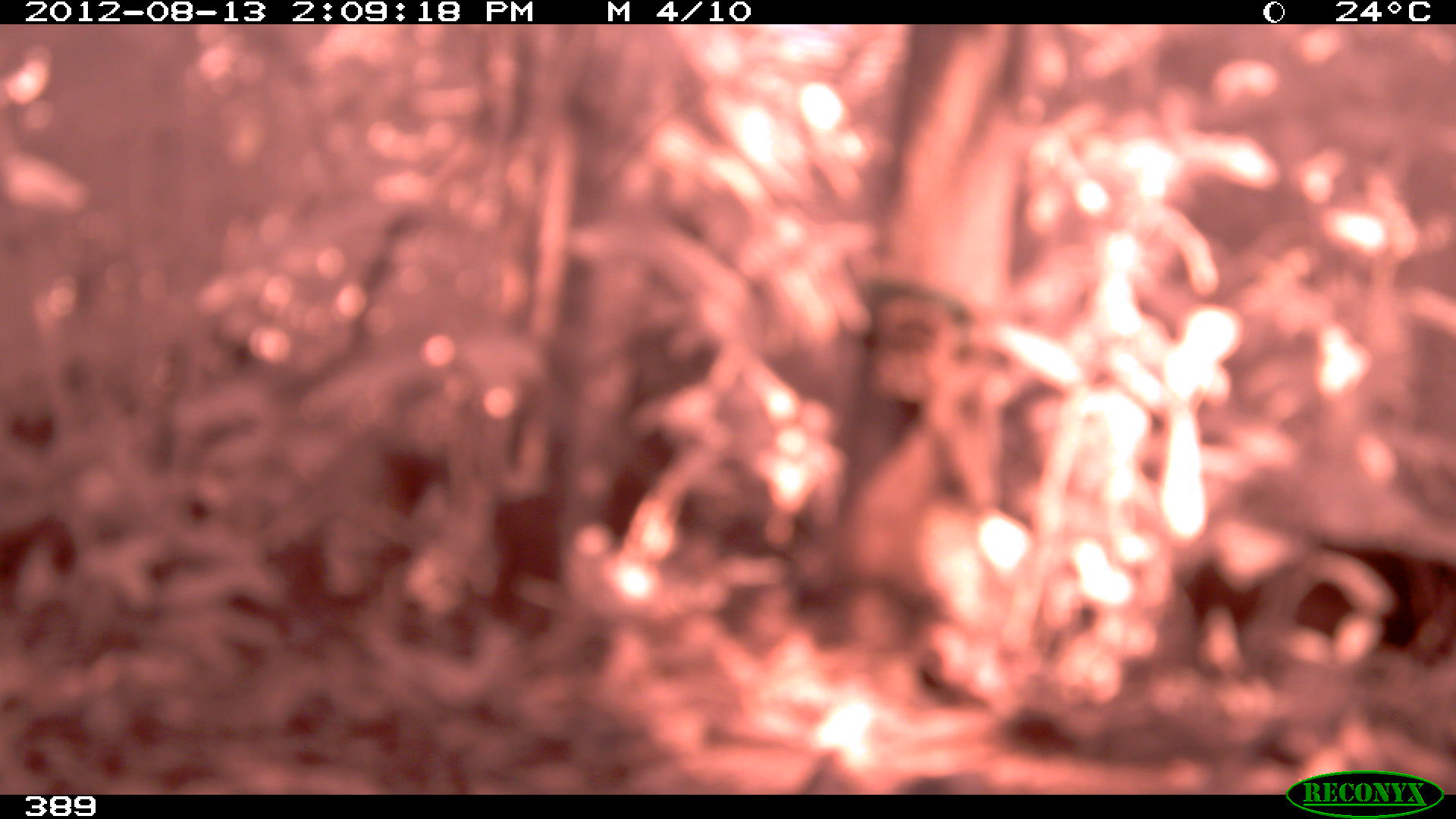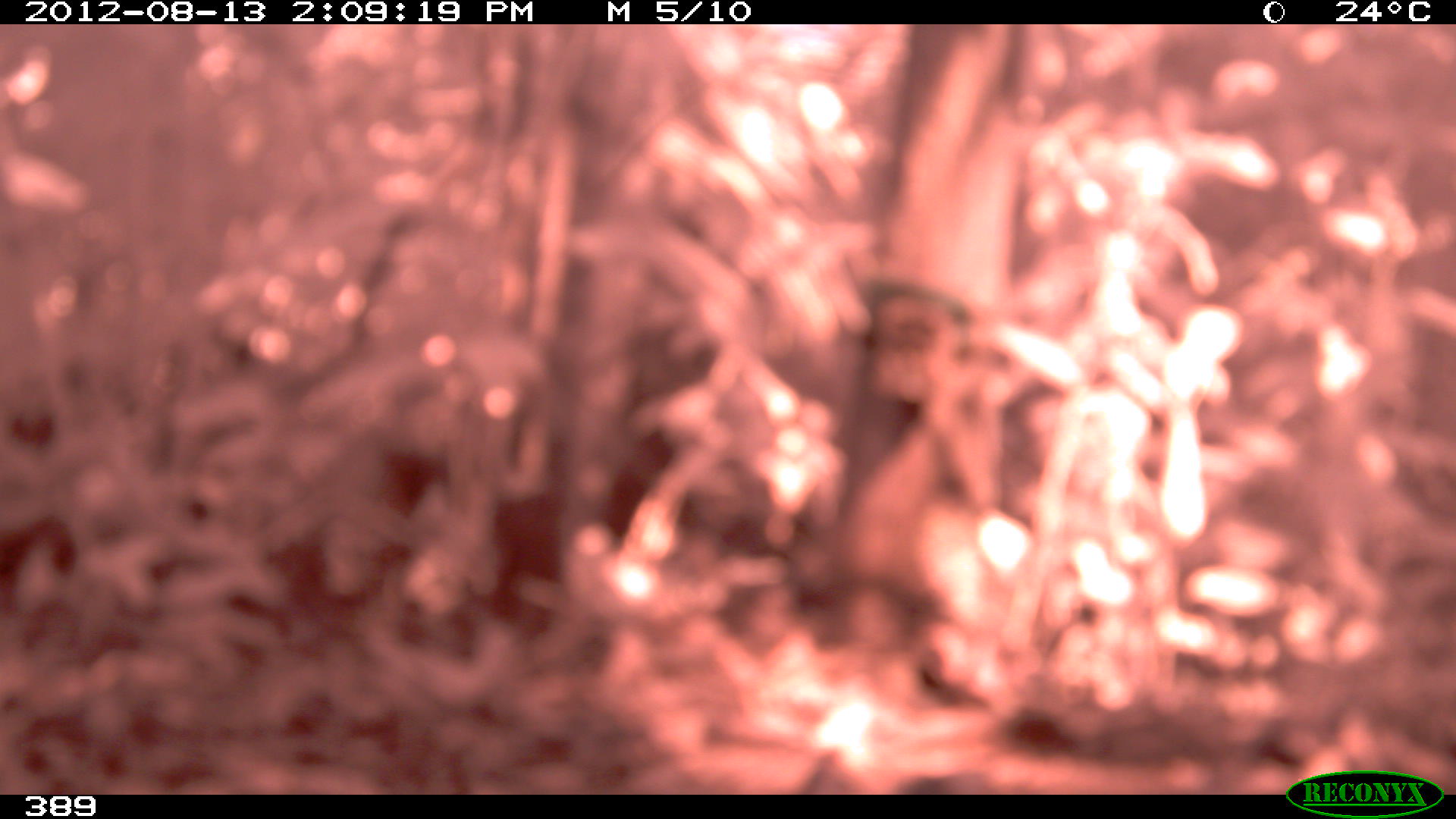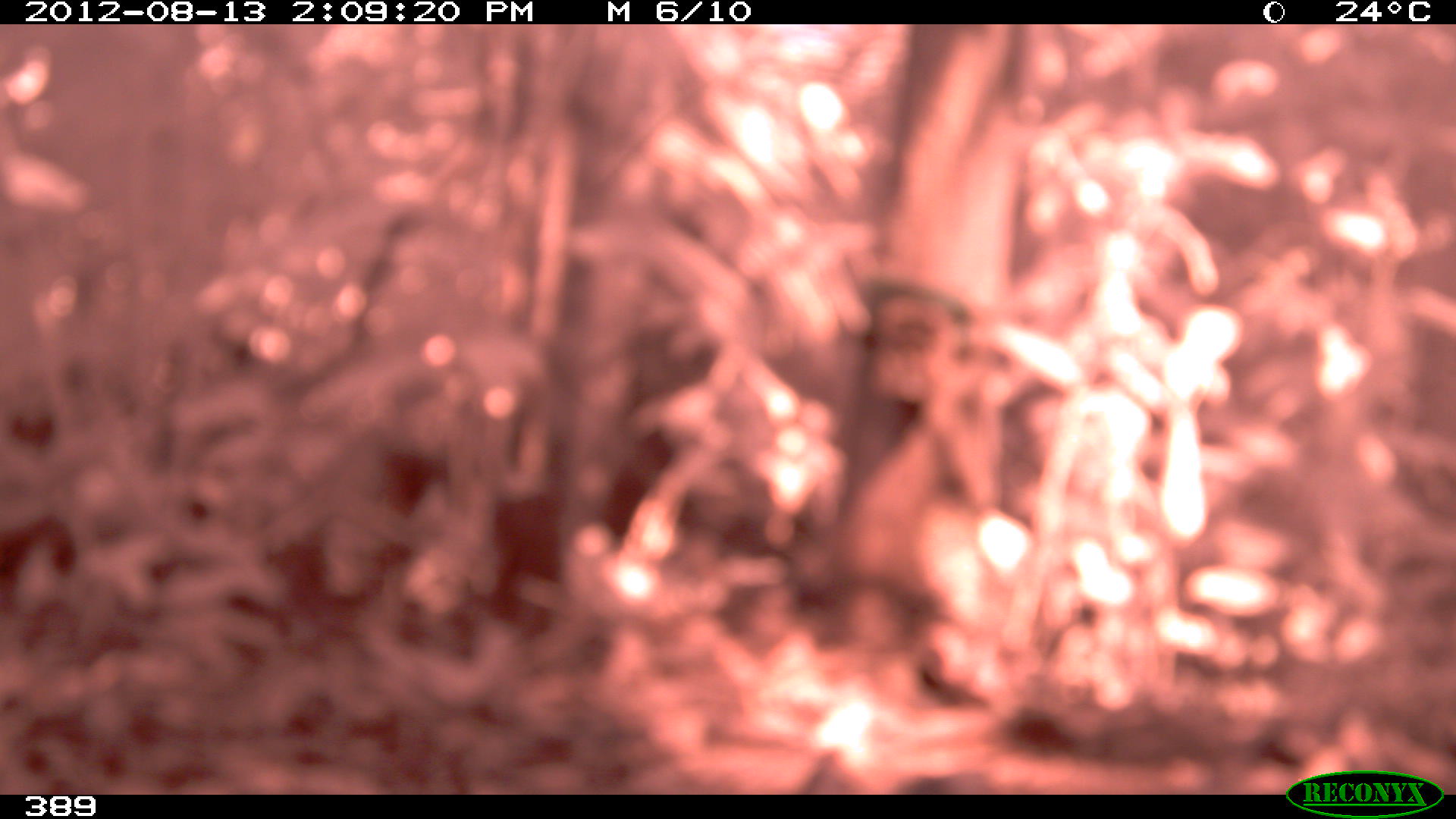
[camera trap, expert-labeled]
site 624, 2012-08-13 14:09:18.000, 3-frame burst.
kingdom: Animalia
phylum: Chordata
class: Mammalia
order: Artiodactyla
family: Tayassuidae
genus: Tayassu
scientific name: Tayassu pecari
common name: white-lipped peccary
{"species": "Tayassu pecari (white-lipped peccary)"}